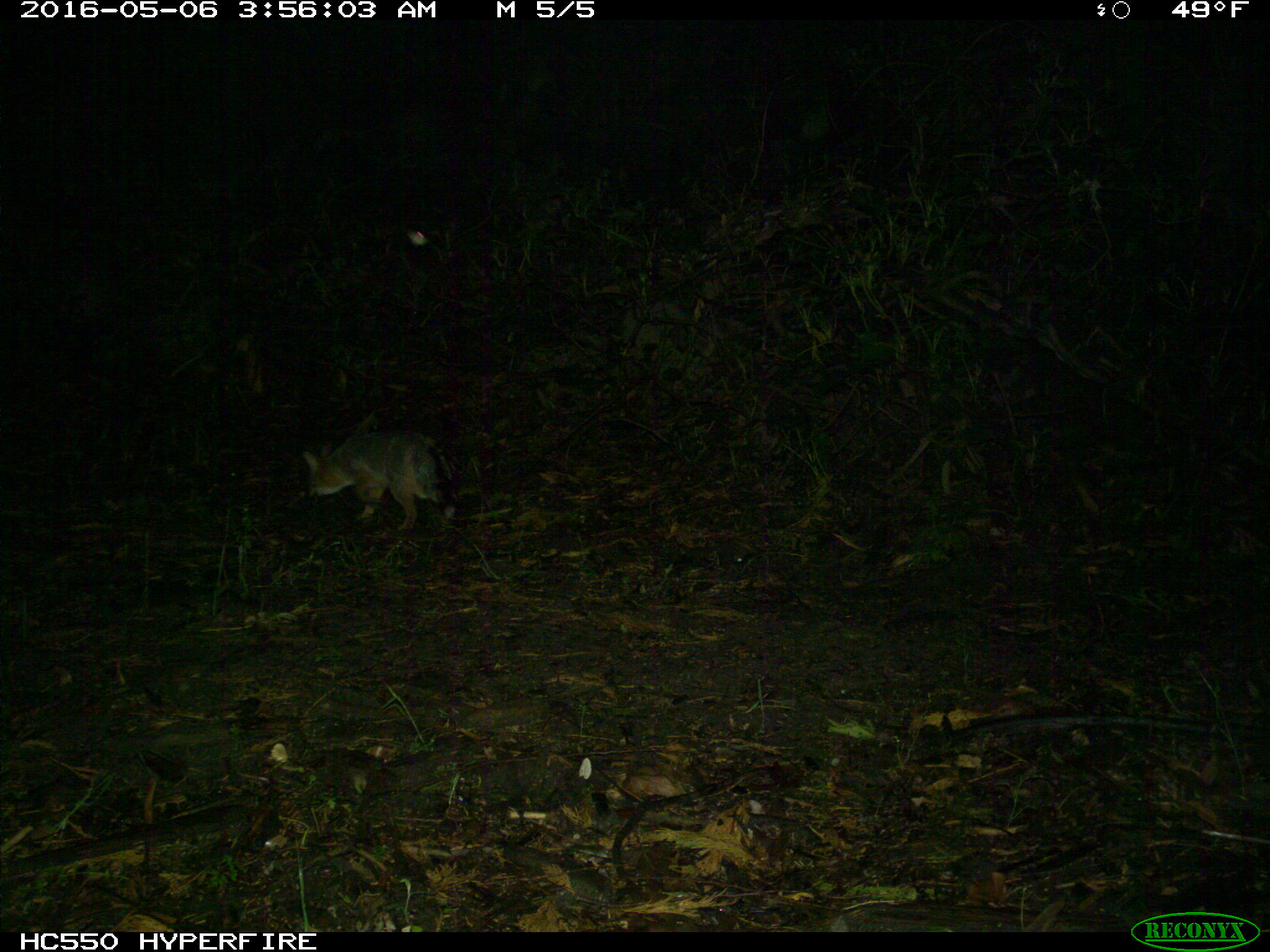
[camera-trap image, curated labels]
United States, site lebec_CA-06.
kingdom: Animalia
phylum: Chordata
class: Mammalia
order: Carnivora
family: Canidae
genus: Urocyon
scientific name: Urocyon cinereoargenteus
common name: gray fox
Urocyon cinereoargenteus (gray fox).